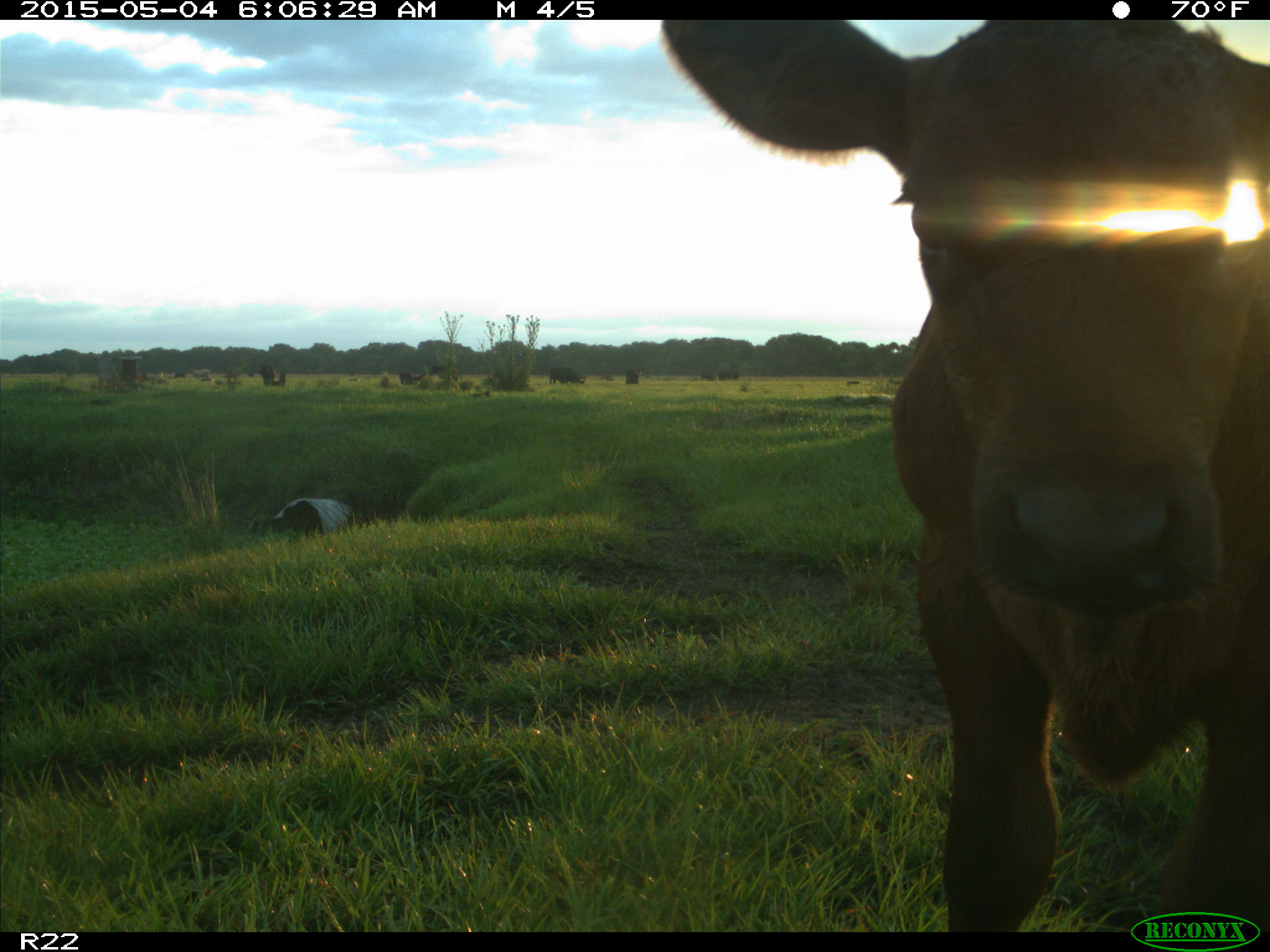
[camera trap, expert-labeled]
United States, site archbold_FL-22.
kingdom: Animalia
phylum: Chordata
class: Mammalia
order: Artiodactyla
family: Bovidae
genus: Bos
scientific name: Bos taurus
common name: domestic cow